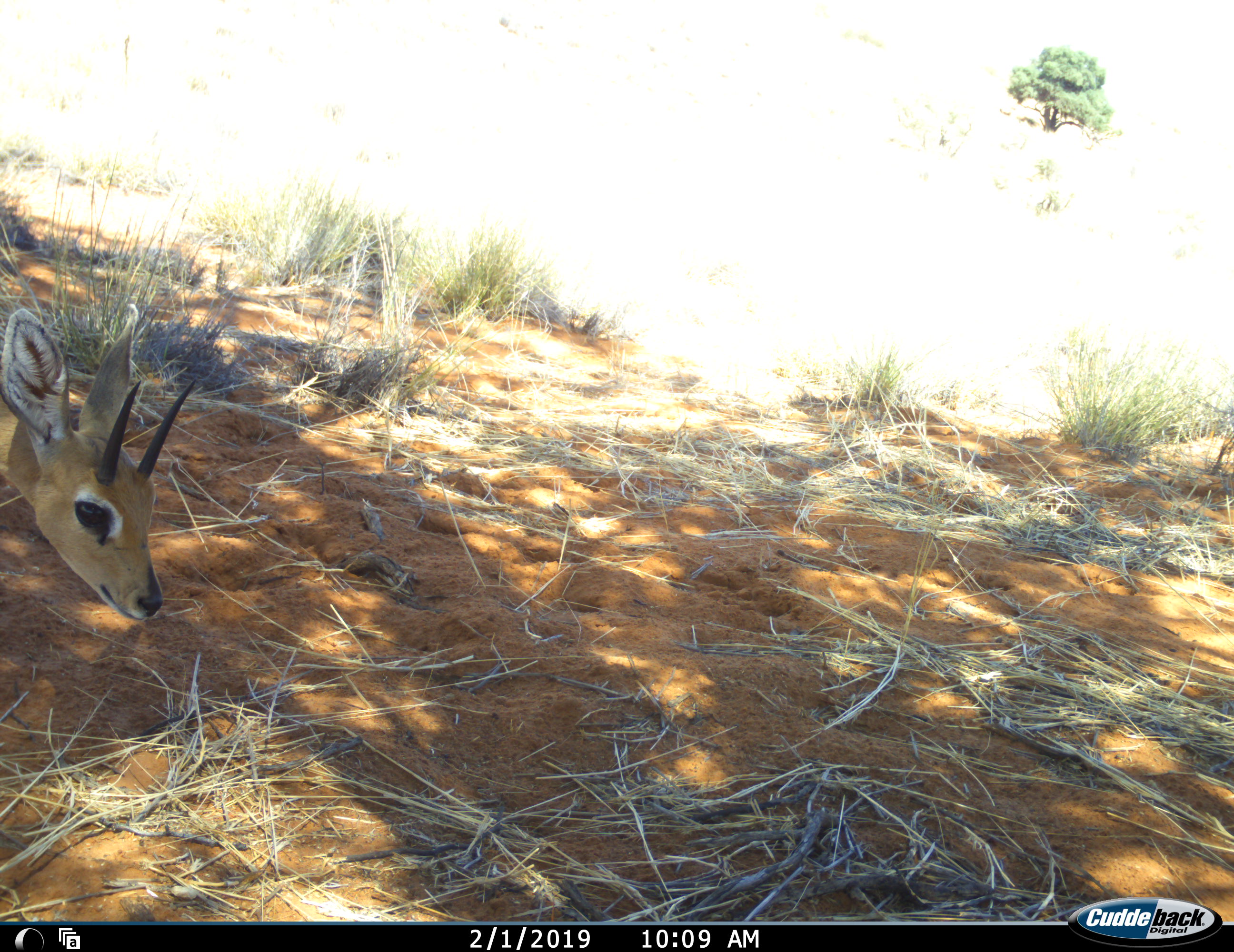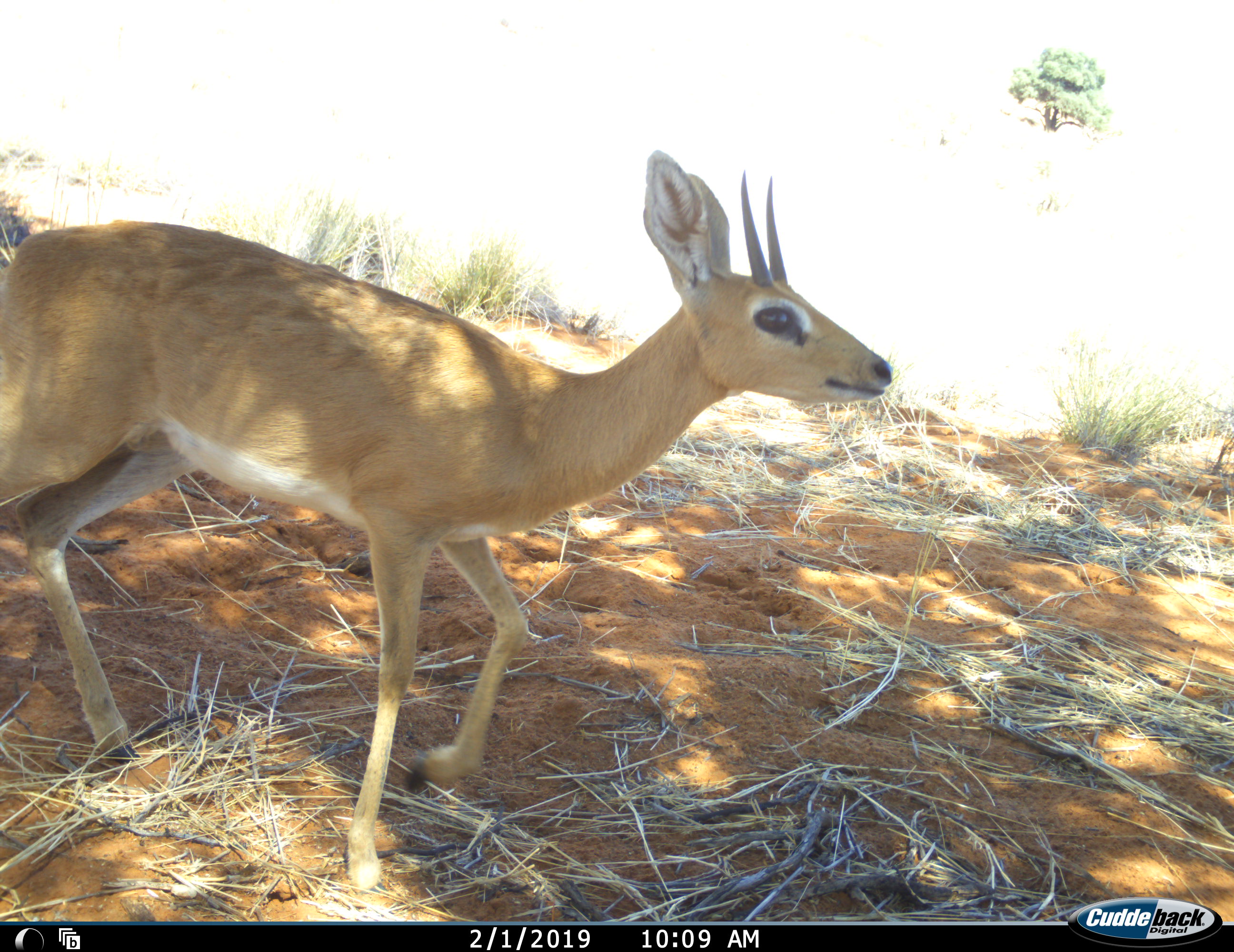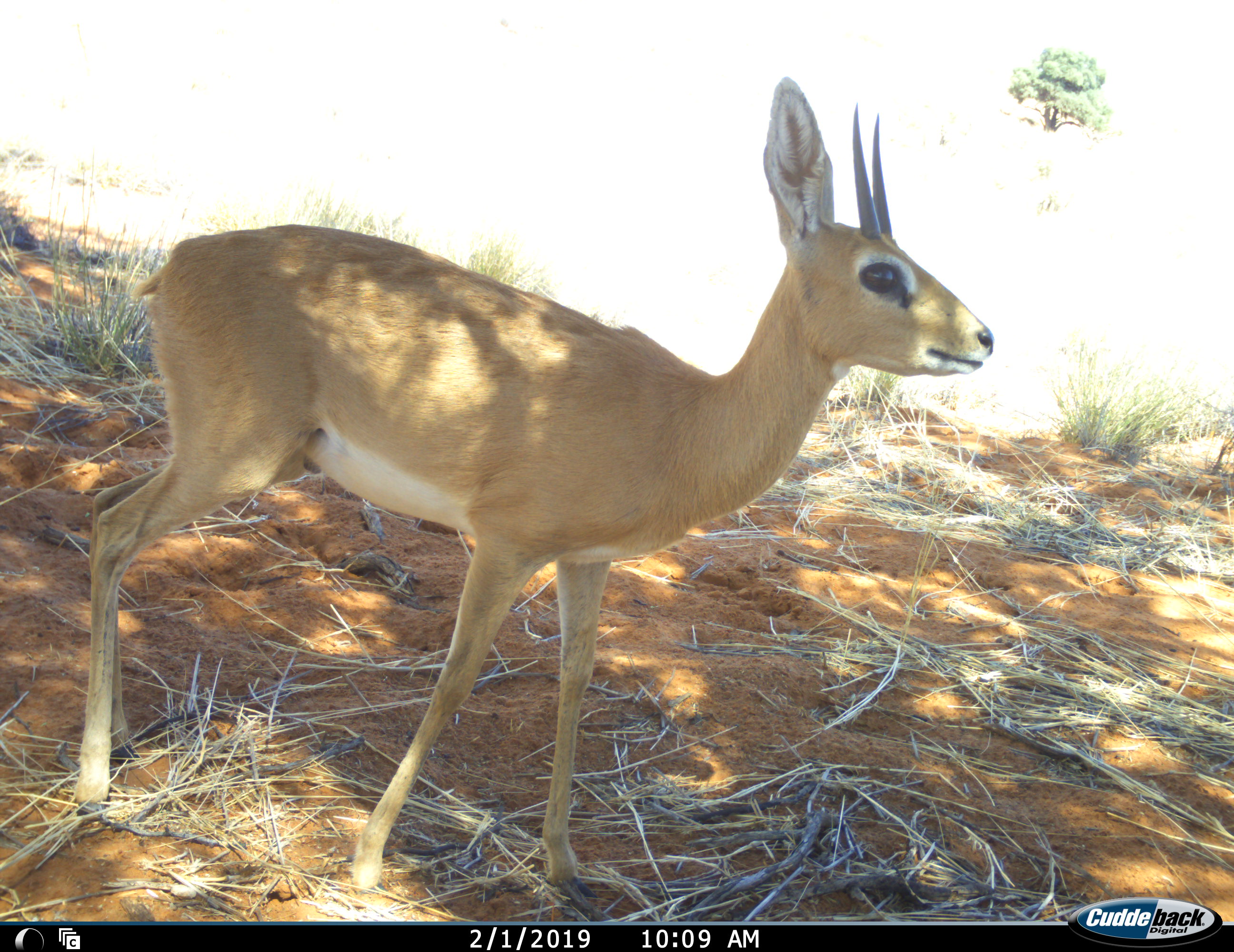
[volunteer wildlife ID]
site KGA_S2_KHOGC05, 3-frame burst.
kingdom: Animalia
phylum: Chordata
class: Mammalia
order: Artiodactyla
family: Bovidae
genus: Raphicerus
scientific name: Raphicerus campestris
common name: steenbok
Steenbok (Raphicerus campestris), count 1. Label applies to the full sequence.